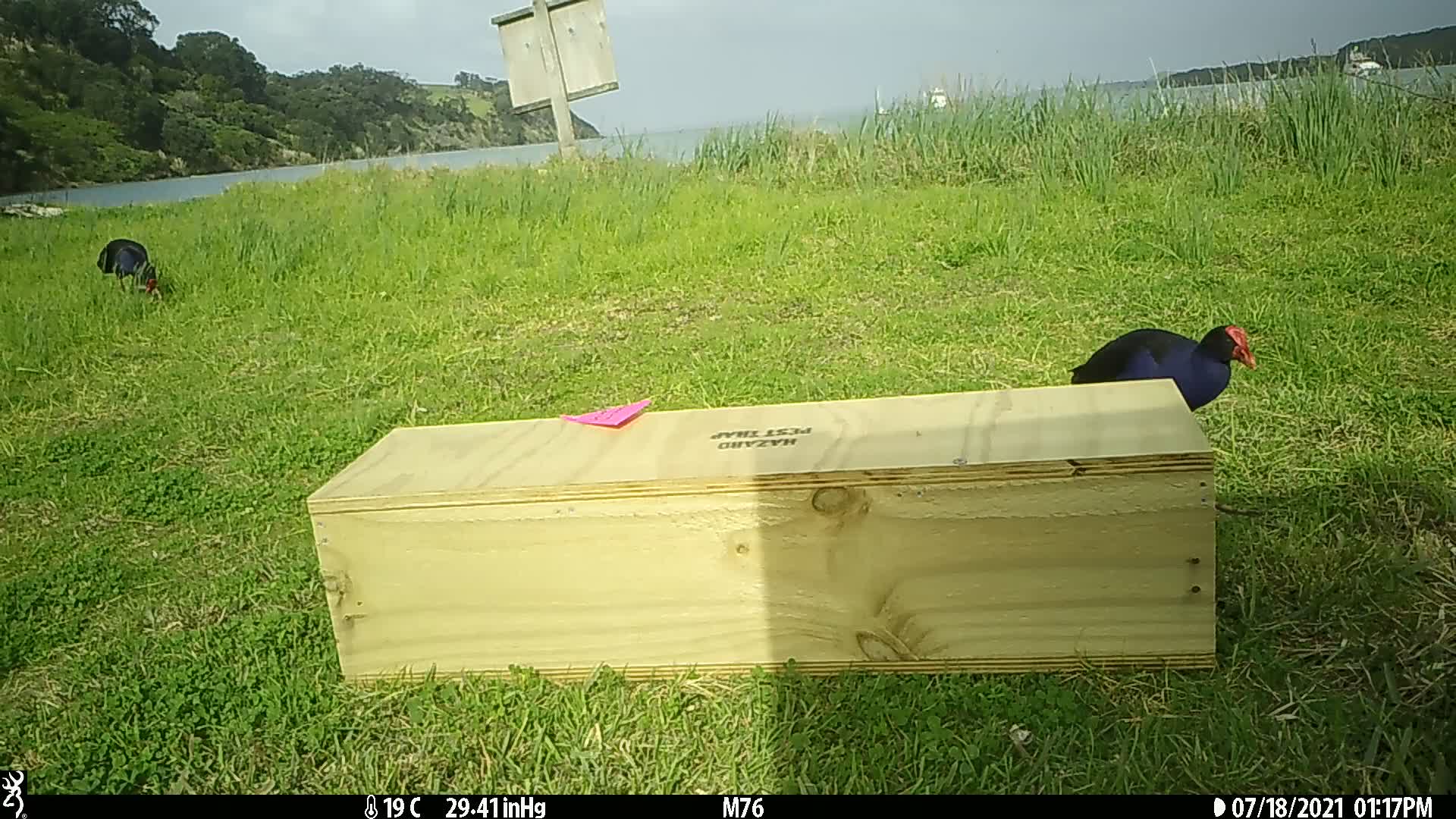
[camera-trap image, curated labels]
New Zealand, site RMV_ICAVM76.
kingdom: Animalia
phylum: Chordata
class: Aves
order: Gruiformes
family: Rallidae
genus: Porphyrio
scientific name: Porphyrio melanotus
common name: australasian swamphen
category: pukeko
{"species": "pukeko (australasian swamphen) (Porphyrio melanotus)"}